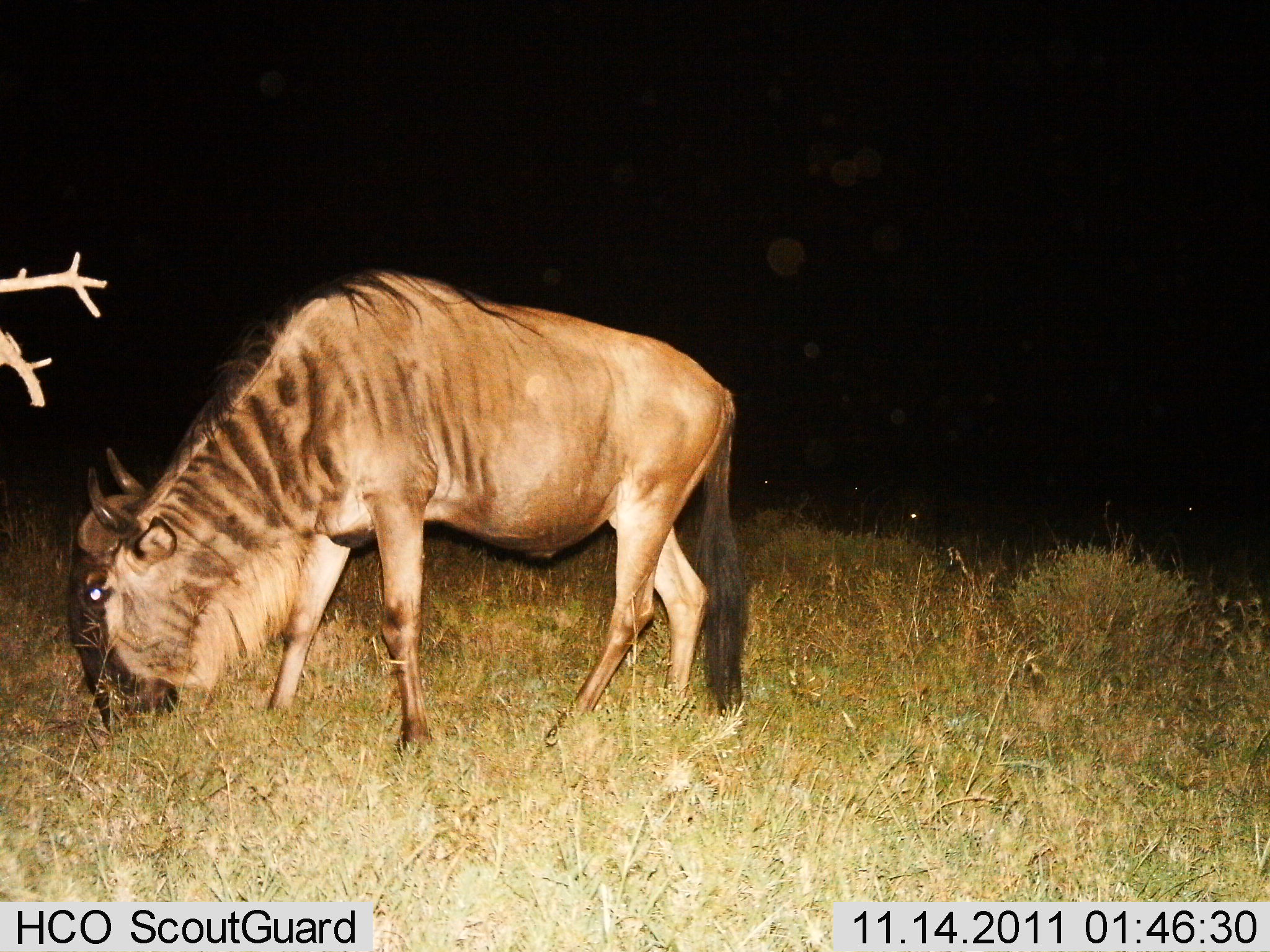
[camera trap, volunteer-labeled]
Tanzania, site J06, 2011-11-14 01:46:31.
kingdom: Animalia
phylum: Chordata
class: Mammalia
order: Artiodactyla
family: Bovidae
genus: Connochaetes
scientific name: Connochaetes taurinus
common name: blue wildebeest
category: wildebeest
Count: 1.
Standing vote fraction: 36%.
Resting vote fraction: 0%.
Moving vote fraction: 0%.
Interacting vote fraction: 0%.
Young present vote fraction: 0%.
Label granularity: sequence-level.